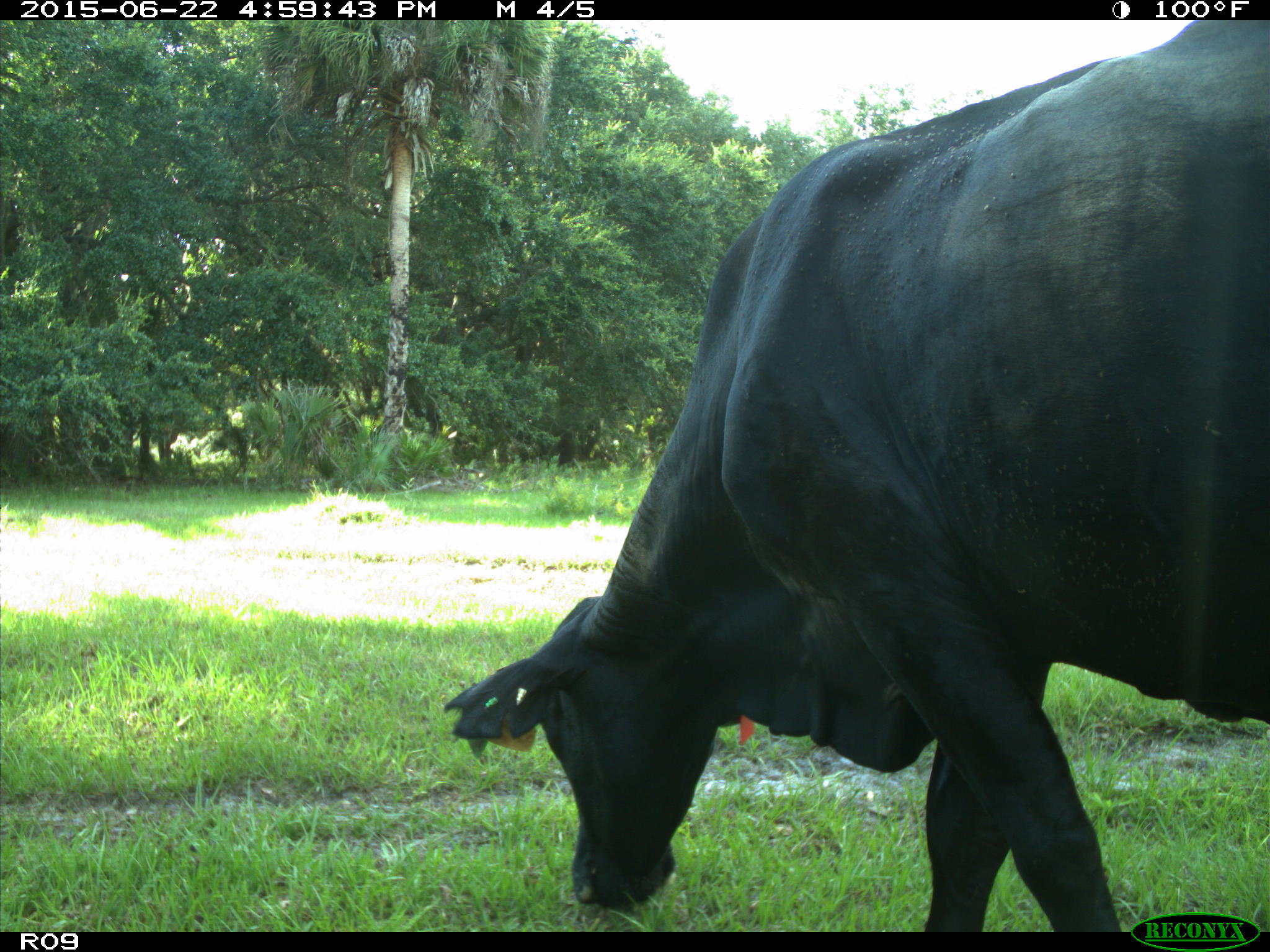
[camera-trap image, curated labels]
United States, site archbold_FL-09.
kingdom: Animalia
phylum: Chordata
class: Mammalia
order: Artiodactyla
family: Bovidae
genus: Bos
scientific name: Bos taurus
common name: domestic cow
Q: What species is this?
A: Bos taurus (domestic cow).